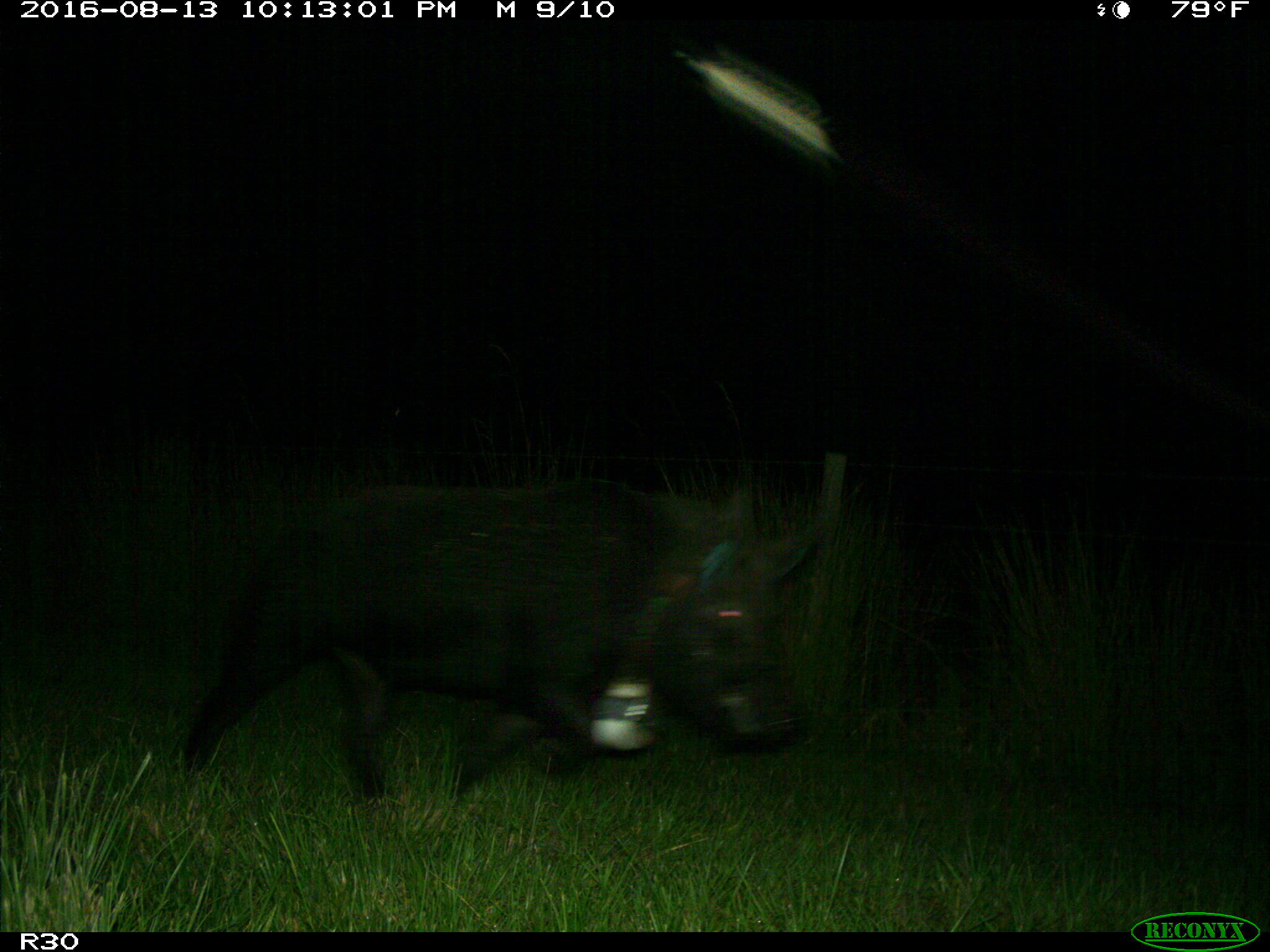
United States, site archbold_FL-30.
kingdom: Animalia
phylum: Chordata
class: Mammalia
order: Artiodactyla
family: Suidae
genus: Sus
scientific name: Sus scrofa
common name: wild boar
Sus scrofa (wild boar).